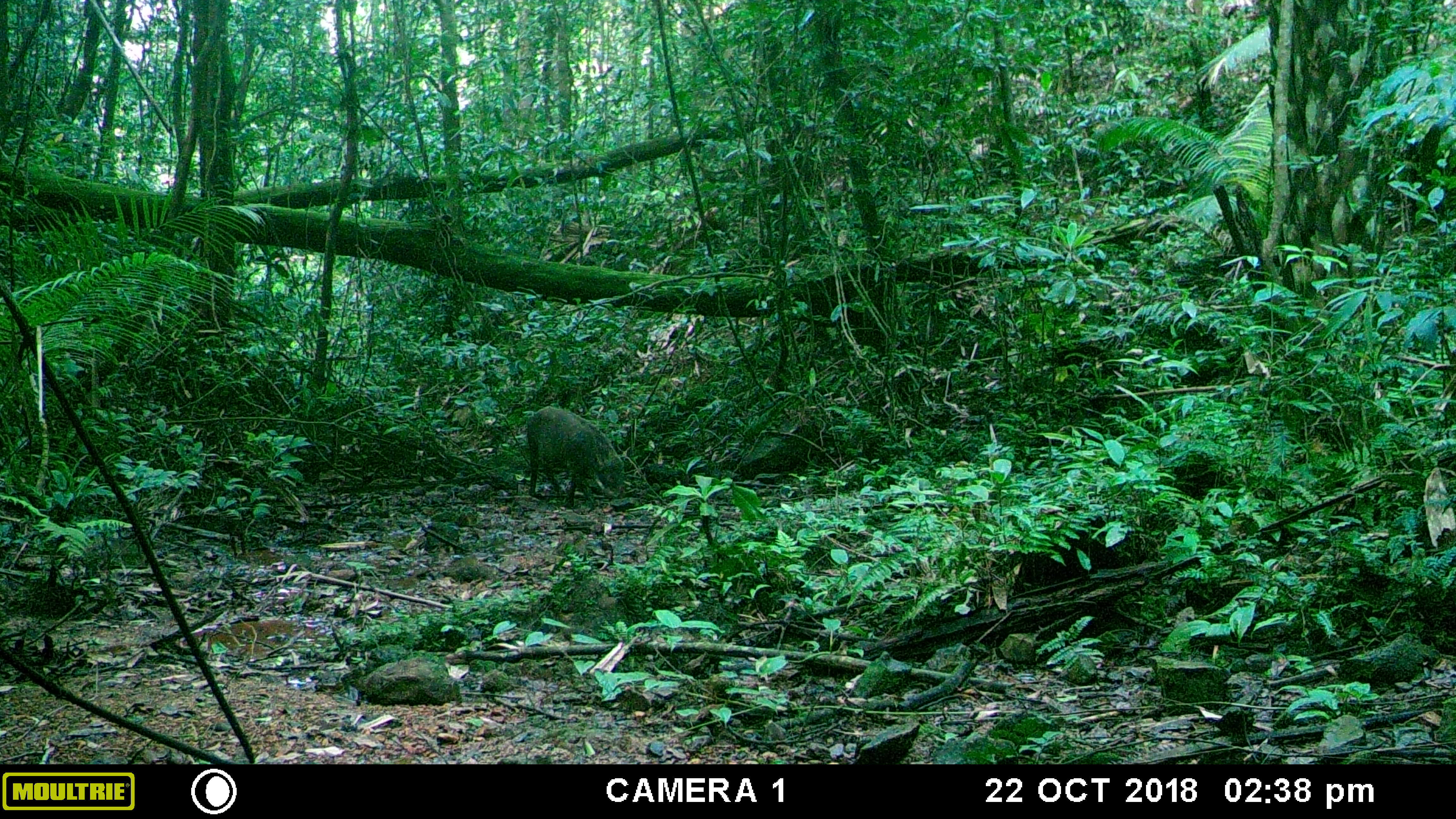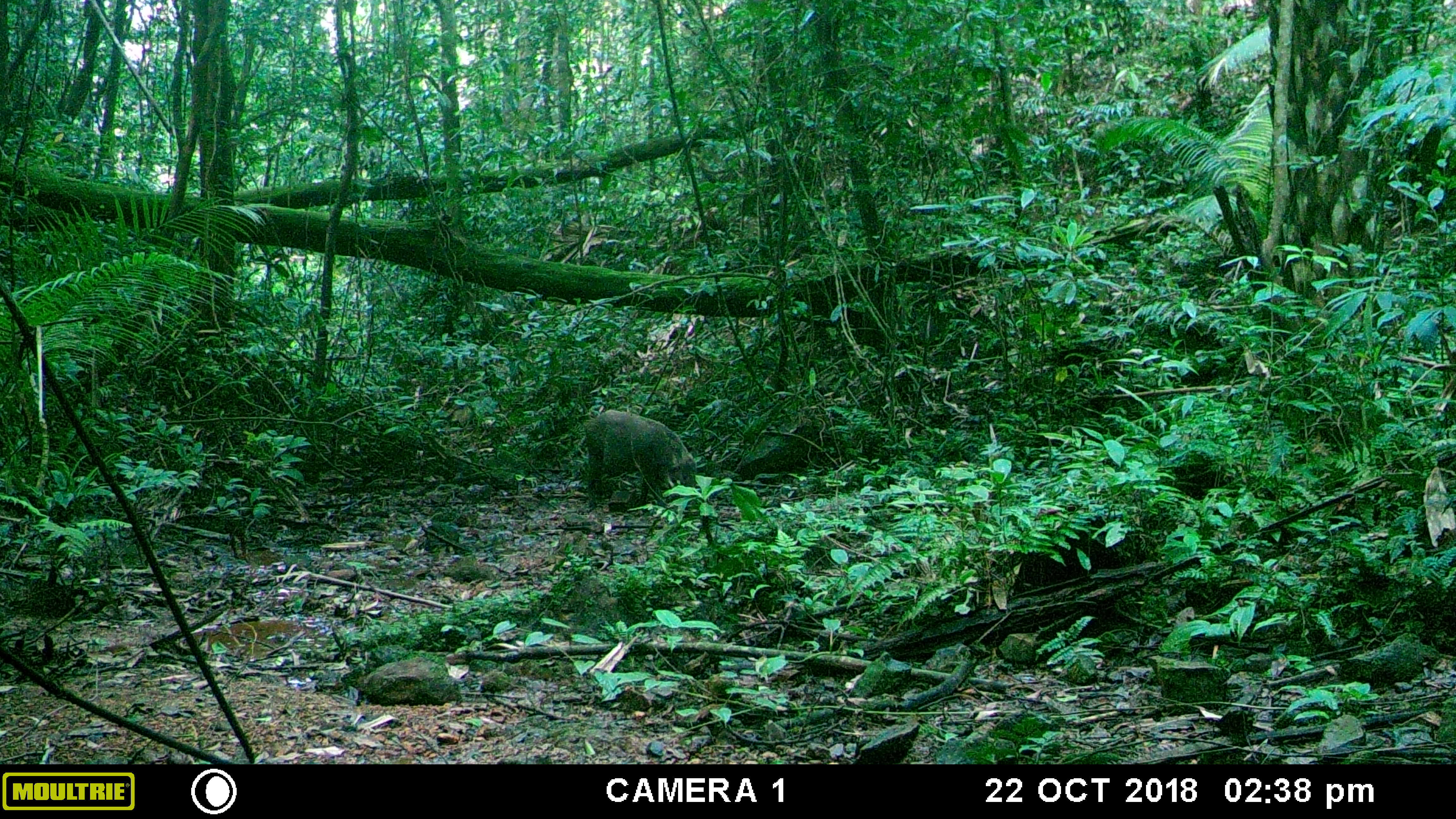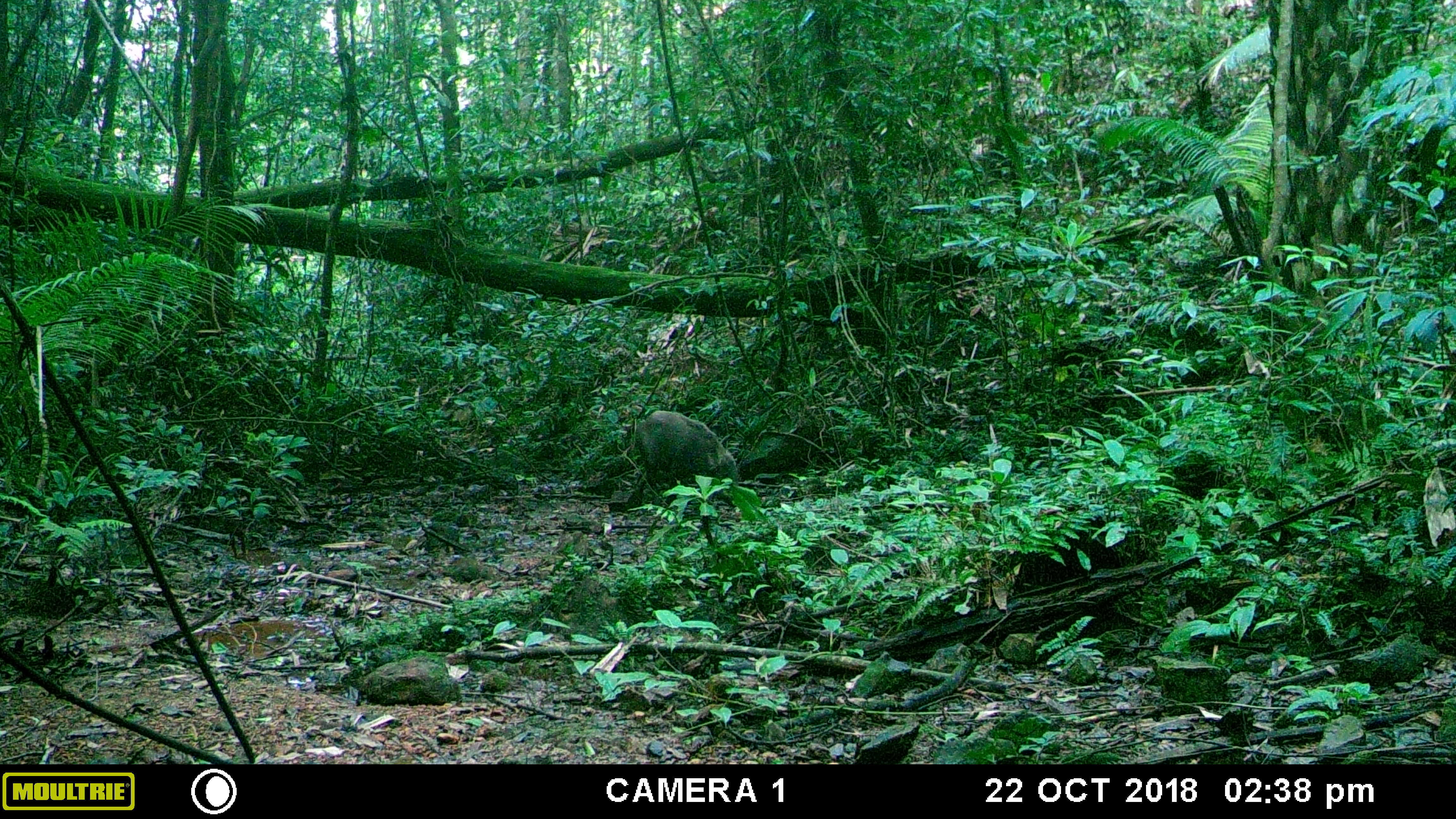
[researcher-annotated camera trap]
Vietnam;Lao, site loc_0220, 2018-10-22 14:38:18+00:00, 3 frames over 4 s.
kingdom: Animalia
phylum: Chordata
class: Mammalia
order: Artiodactyla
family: Suidae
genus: Sus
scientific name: Sus scrofa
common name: eurasian wild pig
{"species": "eurasian wild pig (Sus scrofa)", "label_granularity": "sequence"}